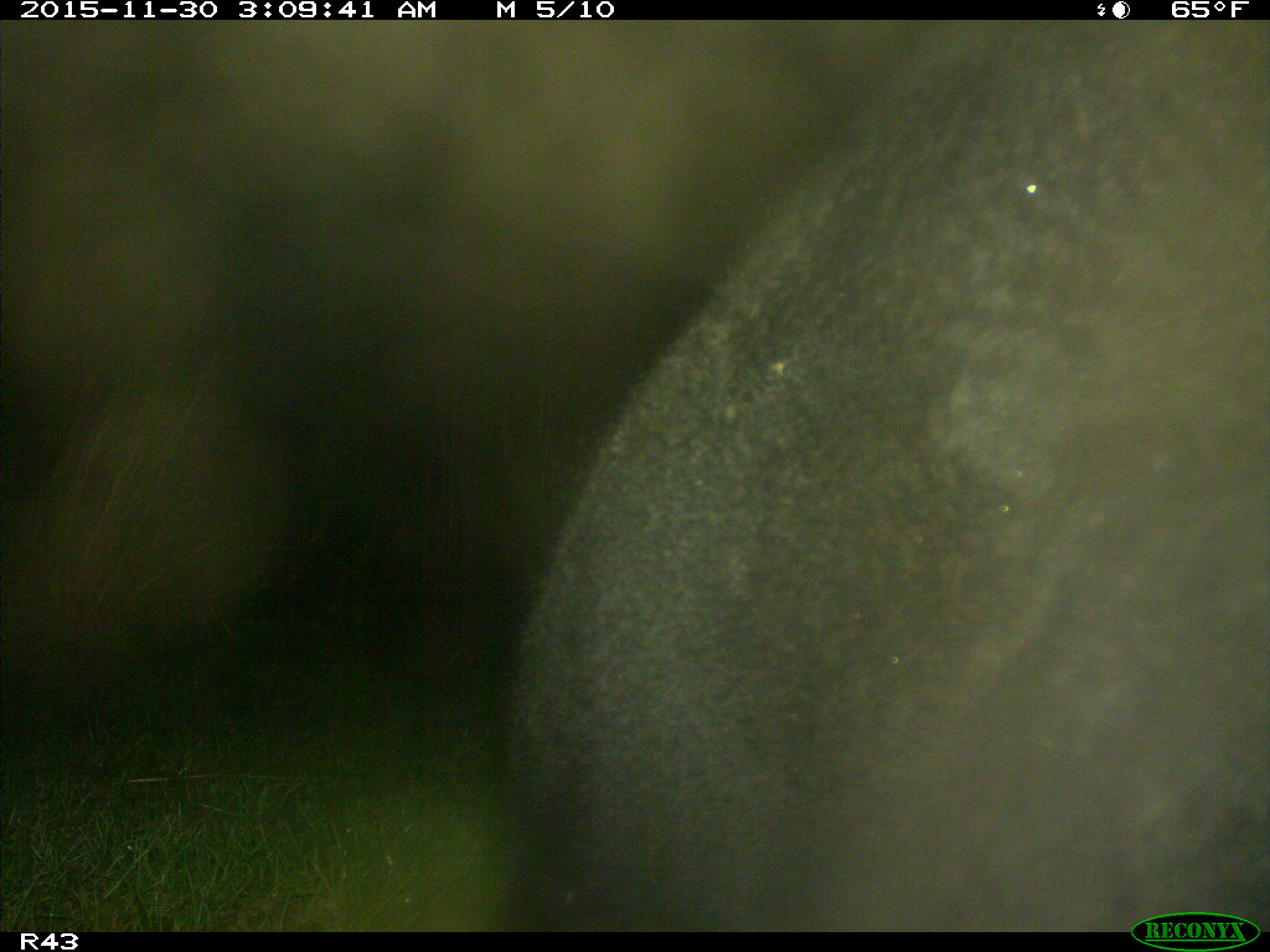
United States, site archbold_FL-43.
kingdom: Animalia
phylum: Chordata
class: Mammalia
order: Artiodactyla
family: Bovidae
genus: Bos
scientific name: Bos taurus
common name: domestic cow